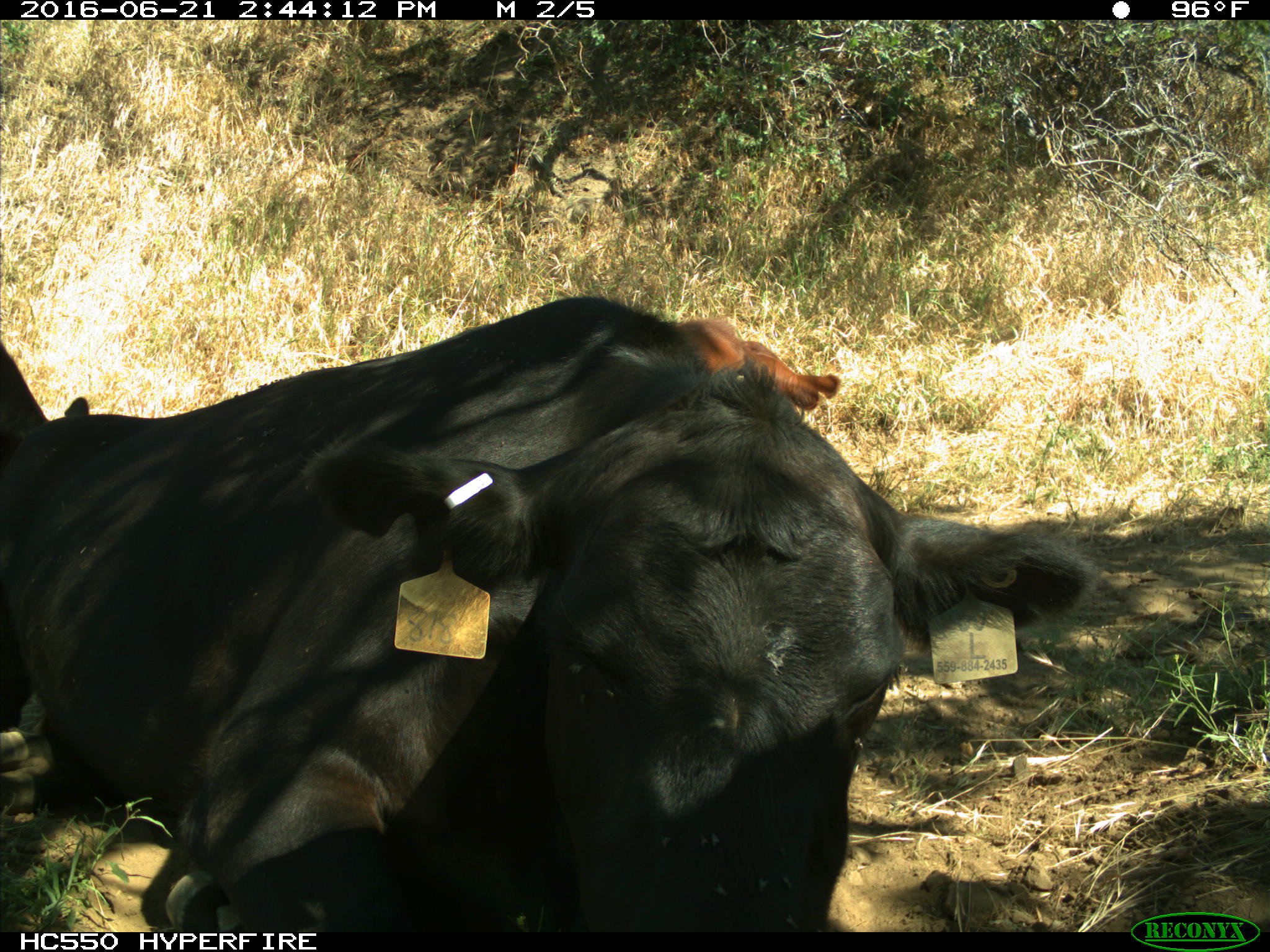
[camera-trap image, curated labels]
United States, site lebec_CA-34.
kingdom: Animalia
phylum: Chordata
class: Mammalia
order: Artiodactyla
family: Bovidae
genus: Bos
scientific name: Bos taurus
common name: domestic cow